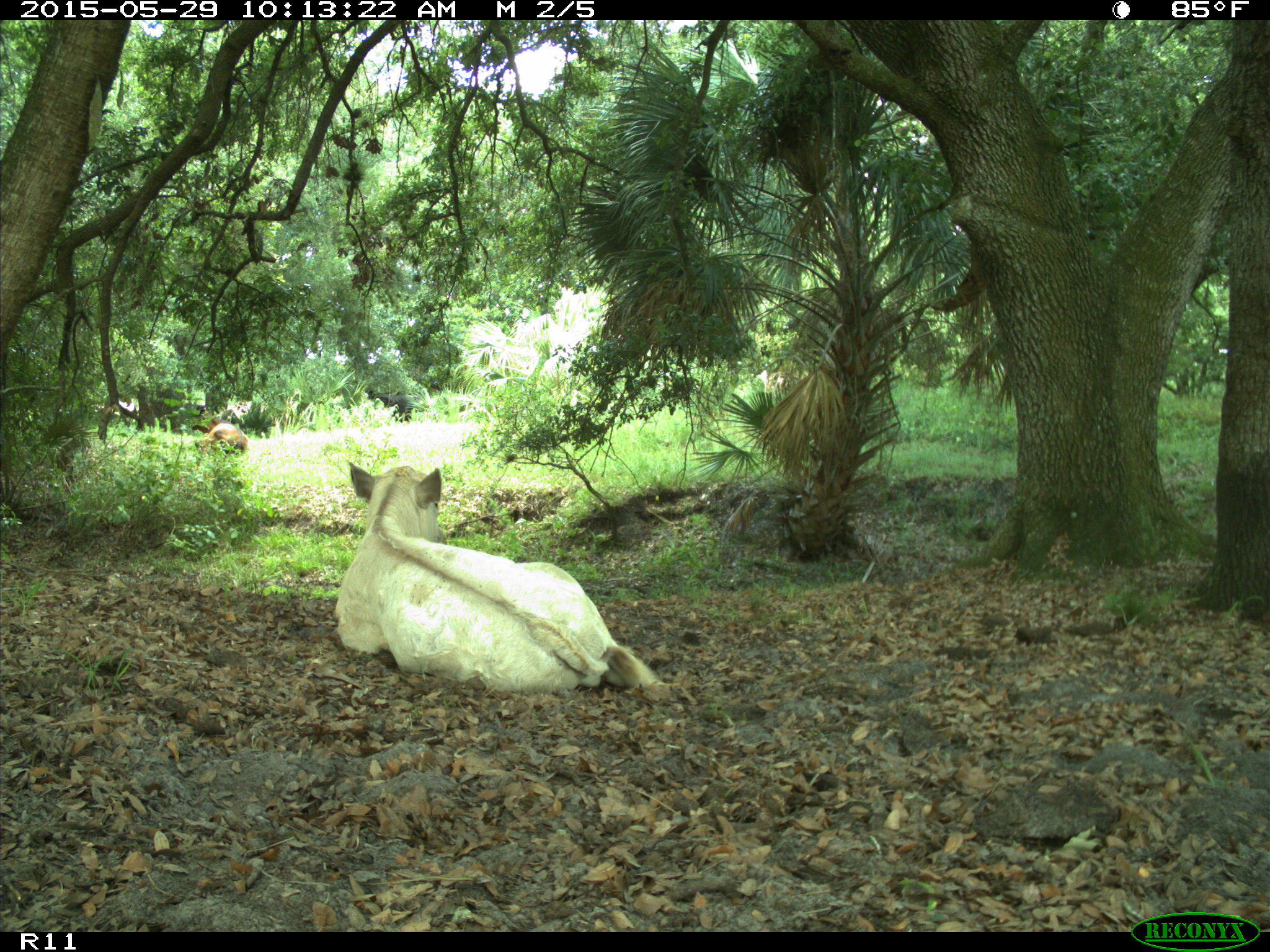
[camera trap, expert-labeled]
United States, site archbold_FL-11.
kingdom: Animalia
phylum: Chordata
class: Mammalia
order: Artiodactyla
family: Bovidae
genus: Bos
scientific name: Bos taurus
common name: domestic cow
Bos taurus (domestic cow).